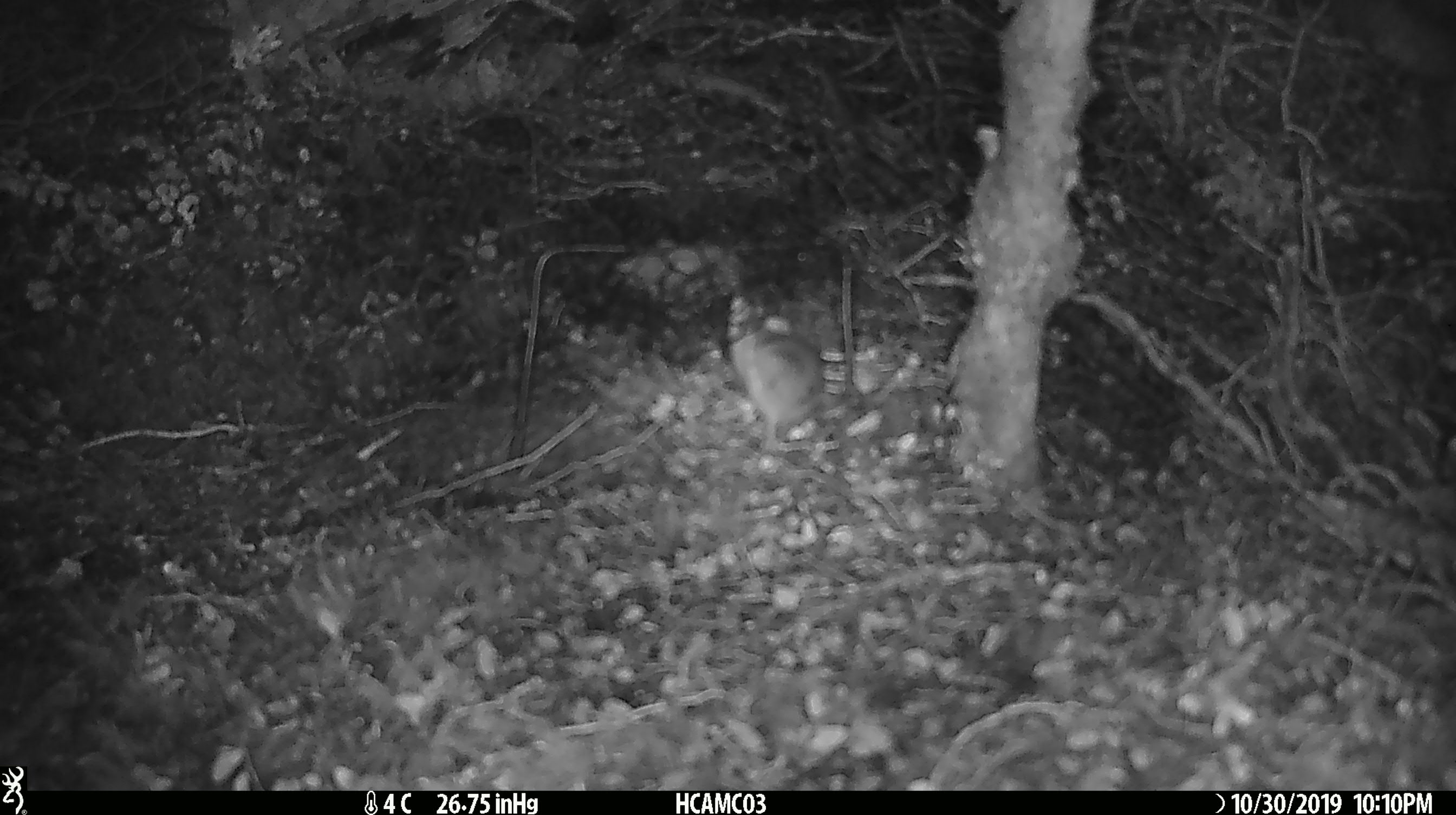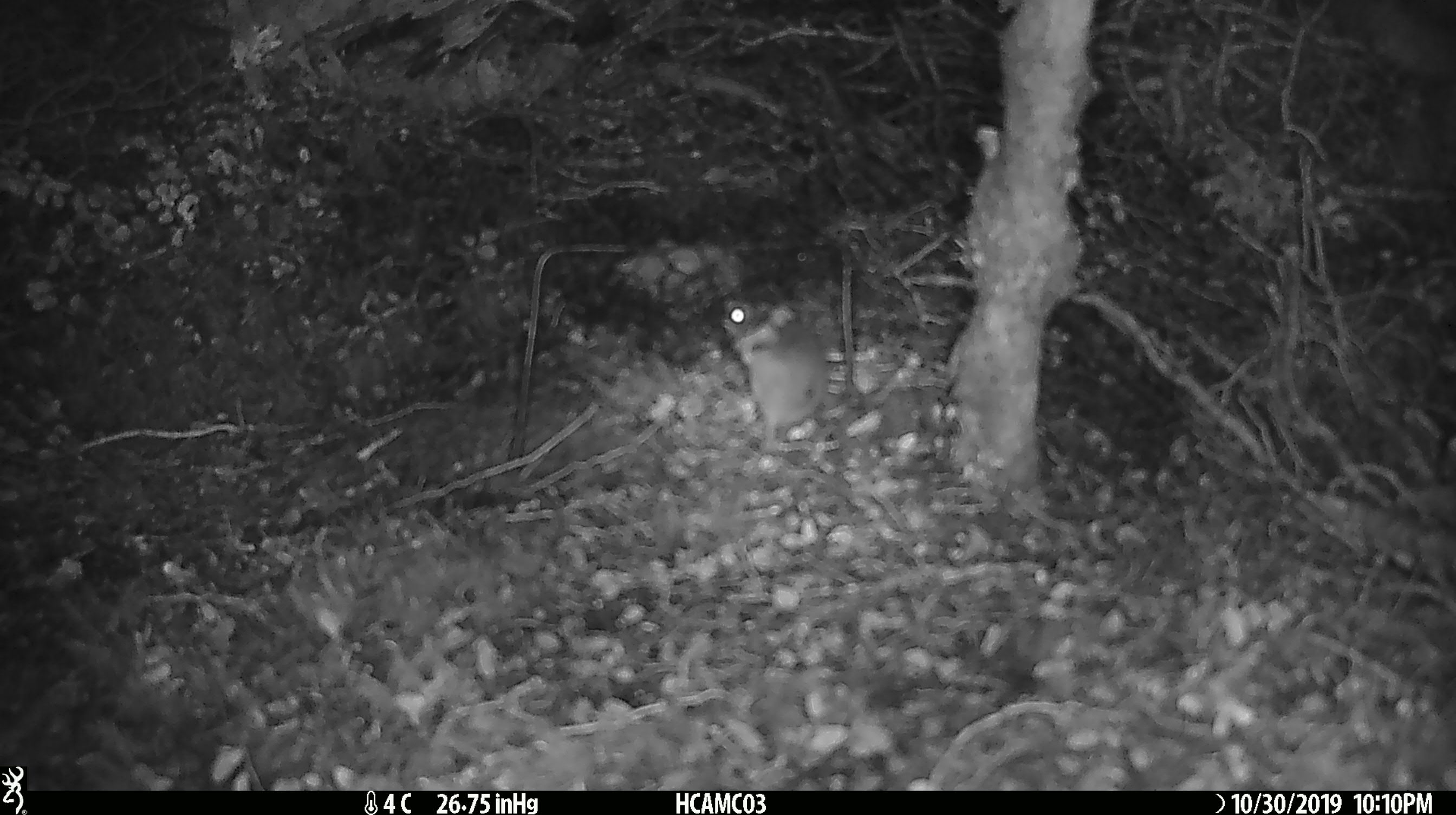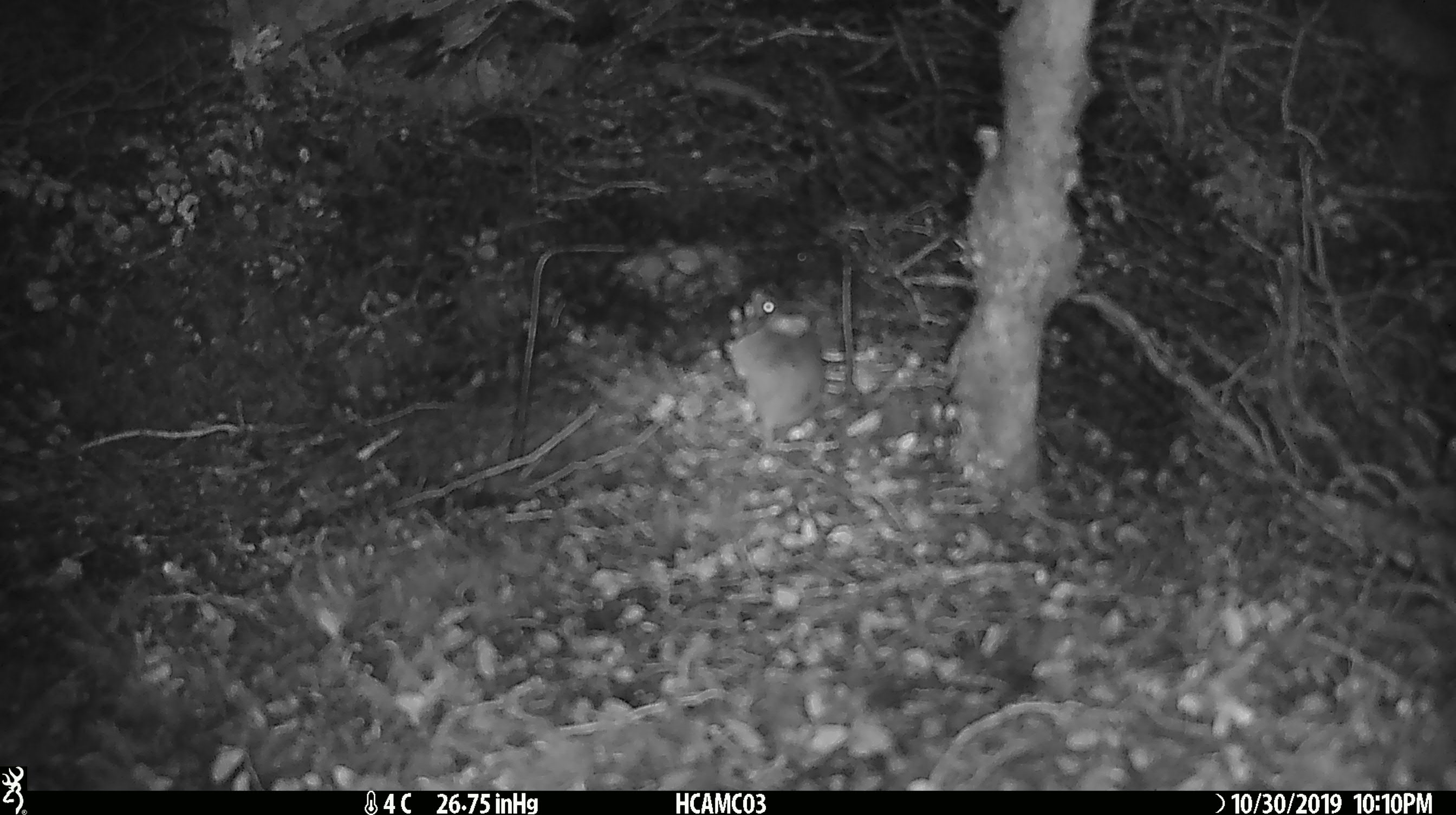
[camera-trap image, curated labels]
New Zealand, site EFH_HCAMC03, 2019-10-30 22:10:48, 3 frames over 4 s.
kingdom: Animalia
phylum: Chordata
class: Mammalia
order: Rodentia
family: Muridae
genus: Mus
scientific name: Mus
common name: mouse